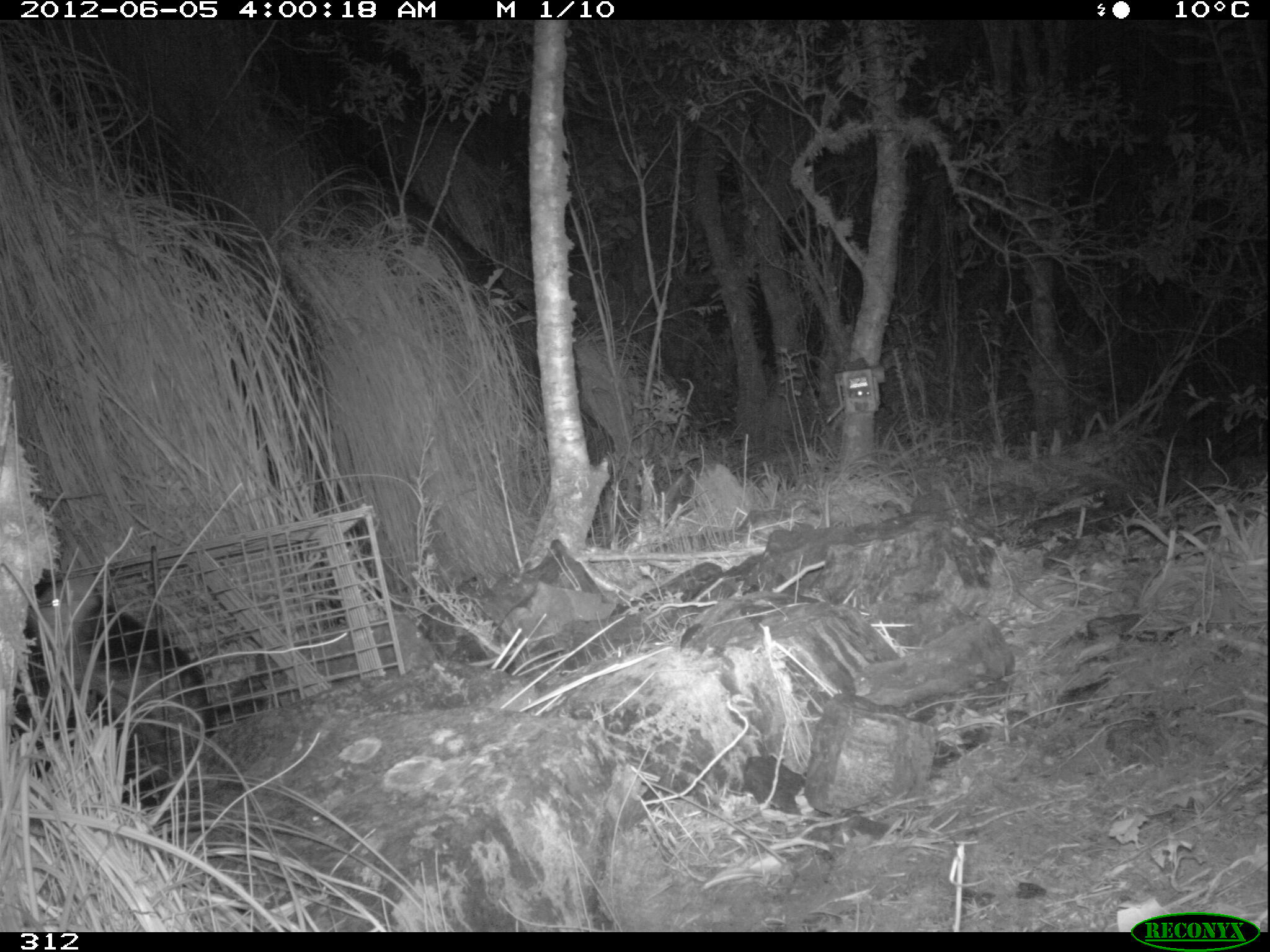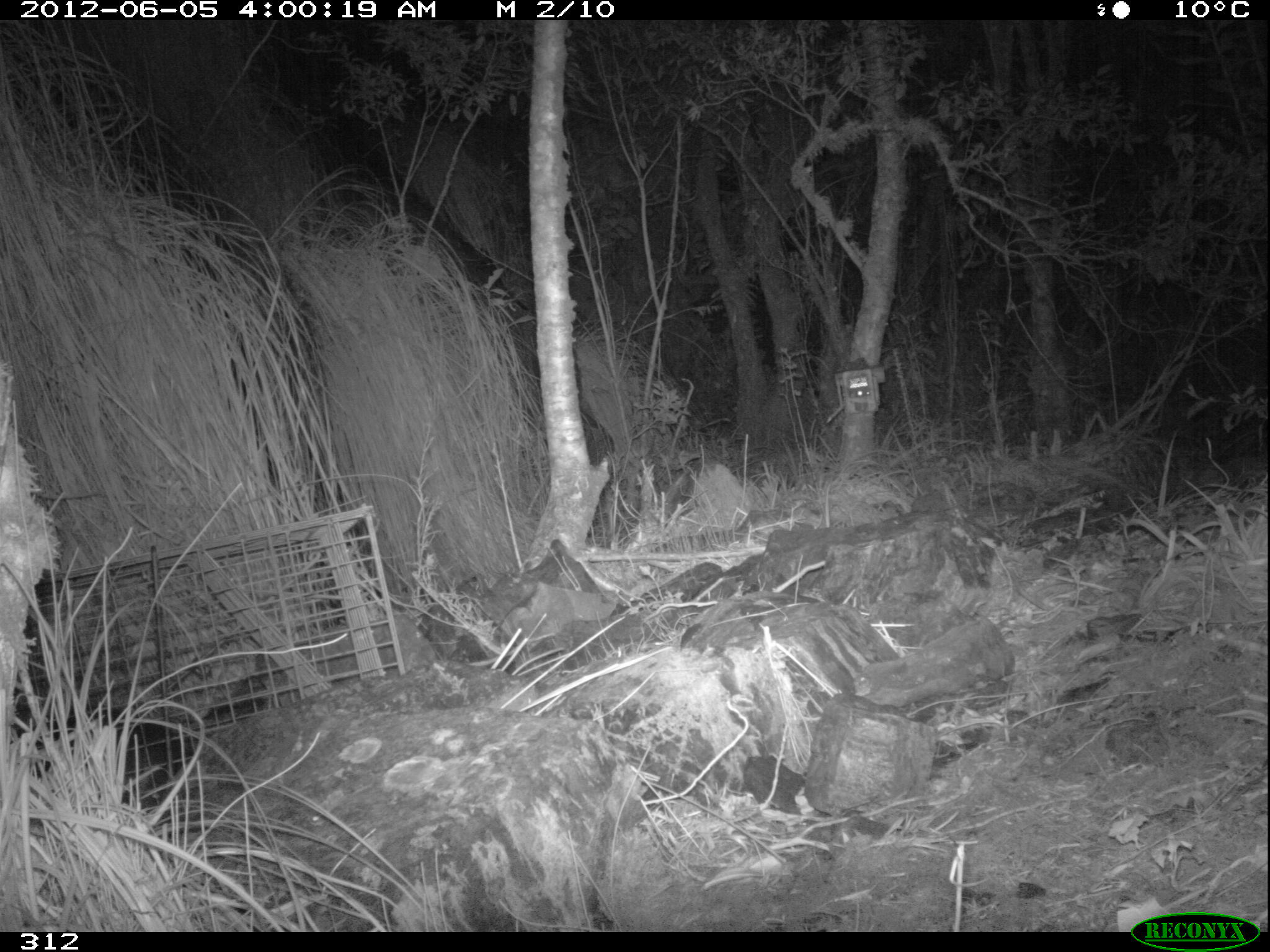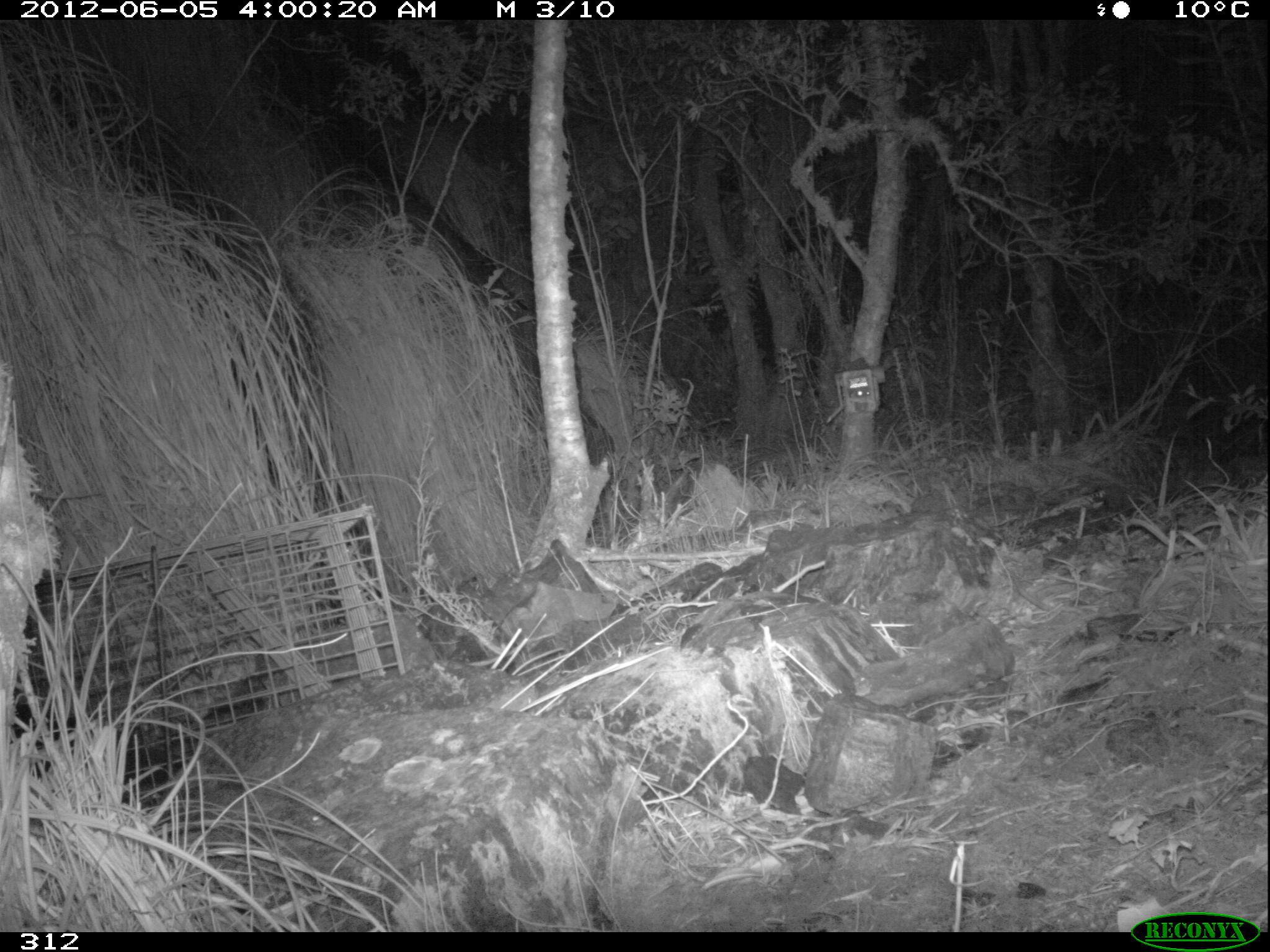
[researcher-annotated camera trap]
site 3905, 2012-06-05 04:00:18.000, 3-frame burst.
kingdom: Animalia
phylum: Chordata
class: Mammalia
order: Didelphimorphia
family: Didelphidae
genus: Didelphis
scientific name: Didelphis pernigra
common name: andean white-eared opossum